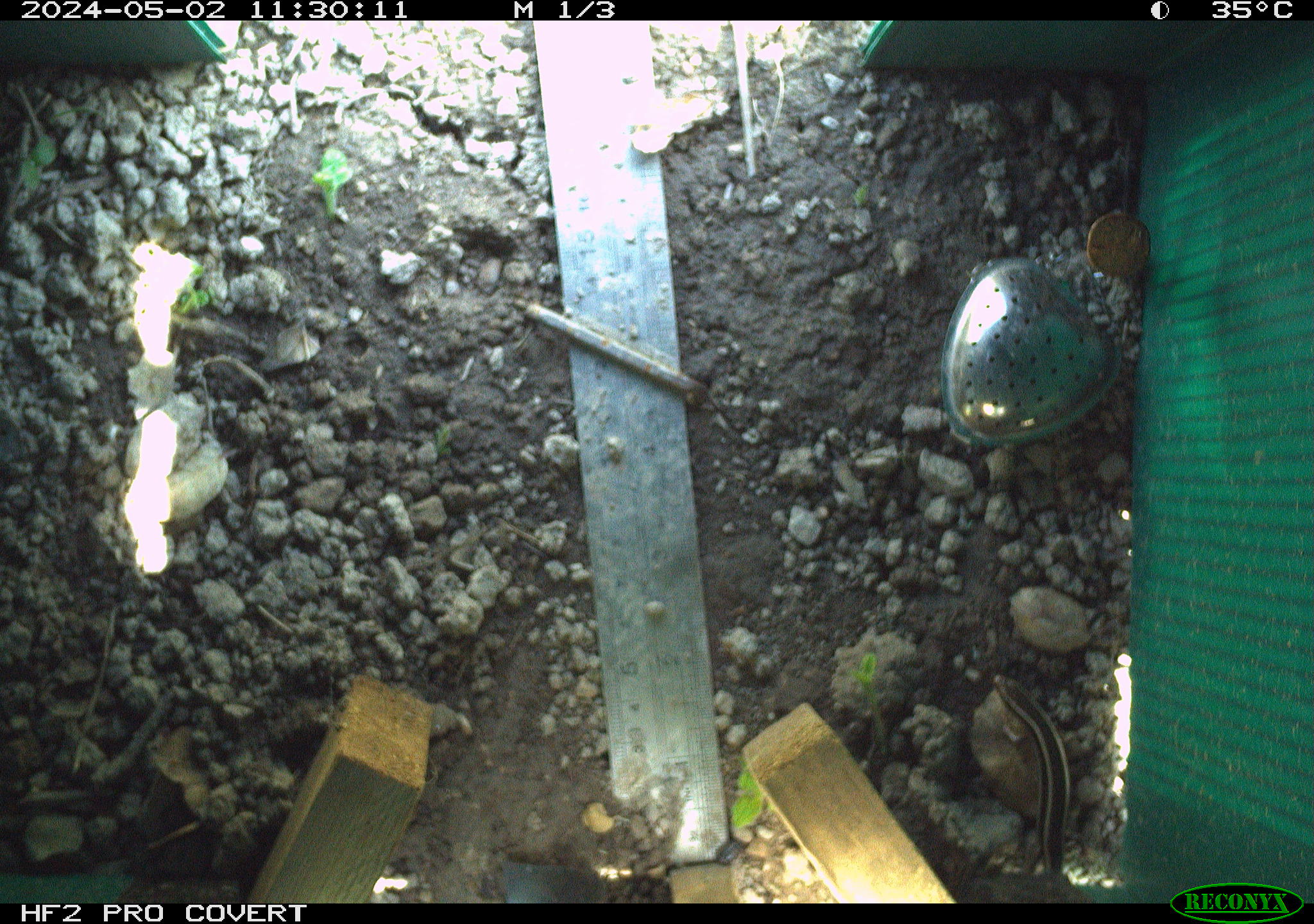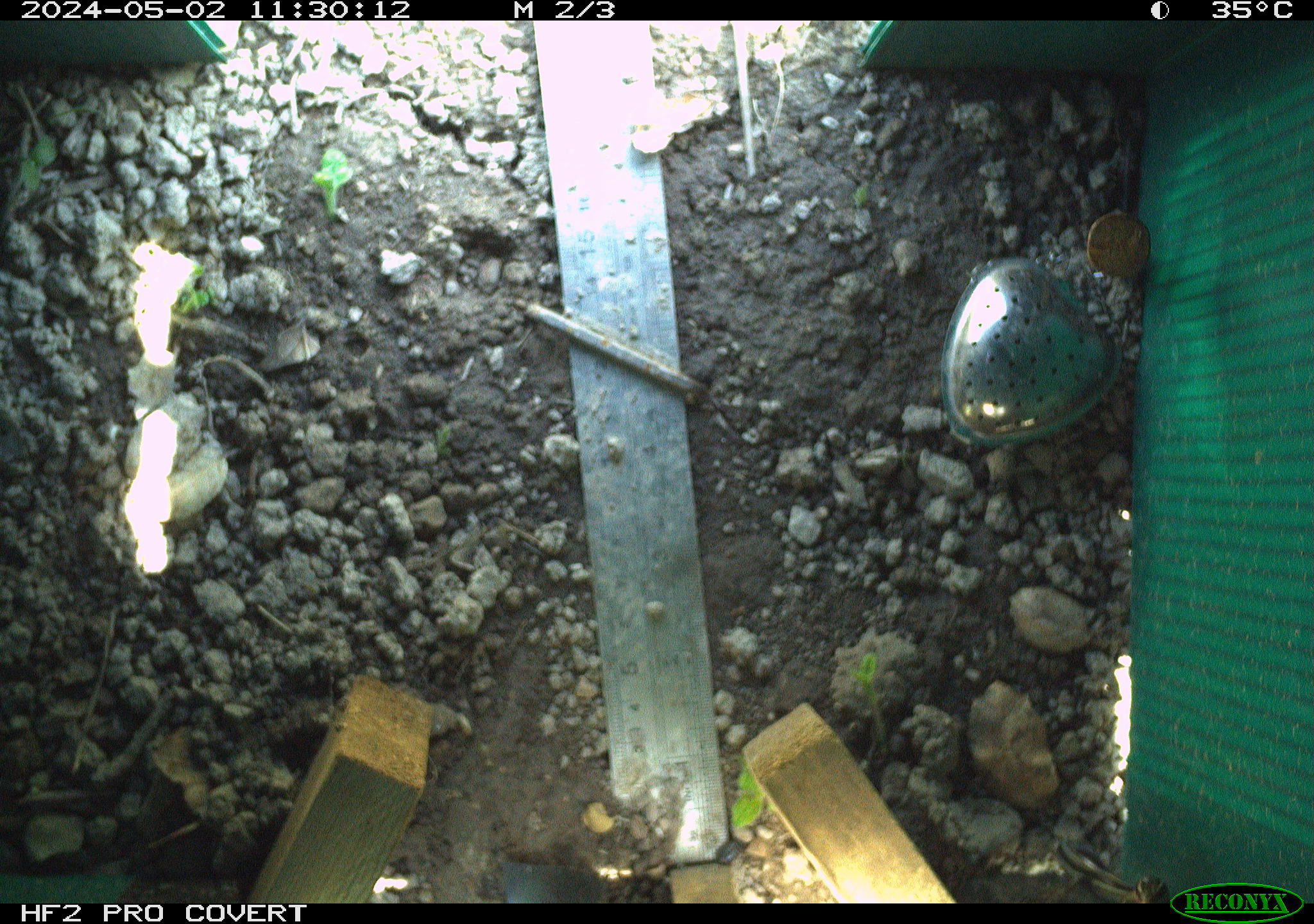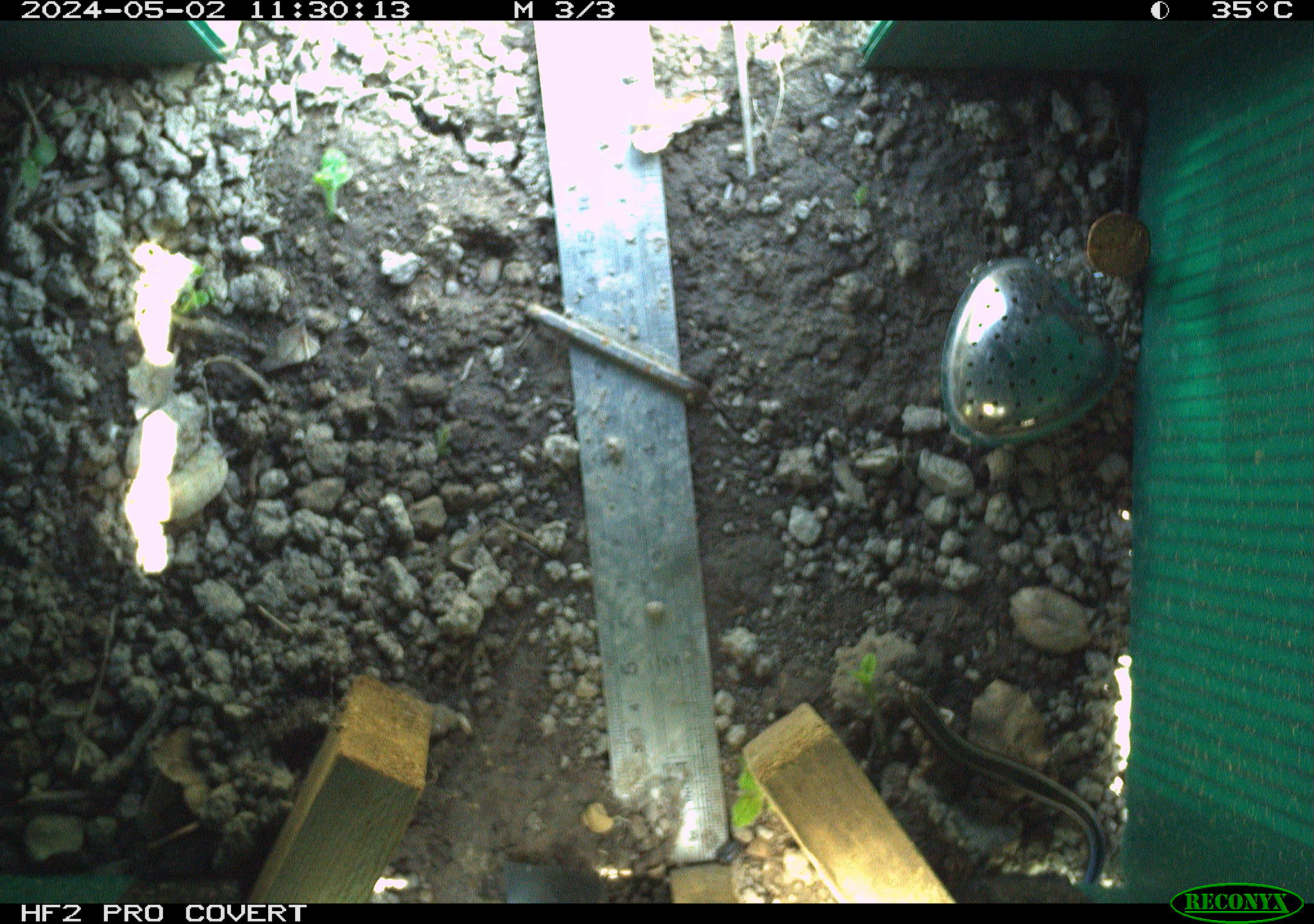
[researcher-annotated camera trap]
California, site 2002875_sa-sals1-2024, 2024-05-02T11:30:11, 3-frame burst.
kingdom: Animalia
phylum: Chordata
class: Reptilia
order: Squamata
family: Scincidae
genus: Plestiodon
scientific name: Plestiodon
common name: blue-tailed skinks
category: plestiodon species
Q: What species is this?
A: Plestiodon species (blue-tailed skinks) (Plestiodon).